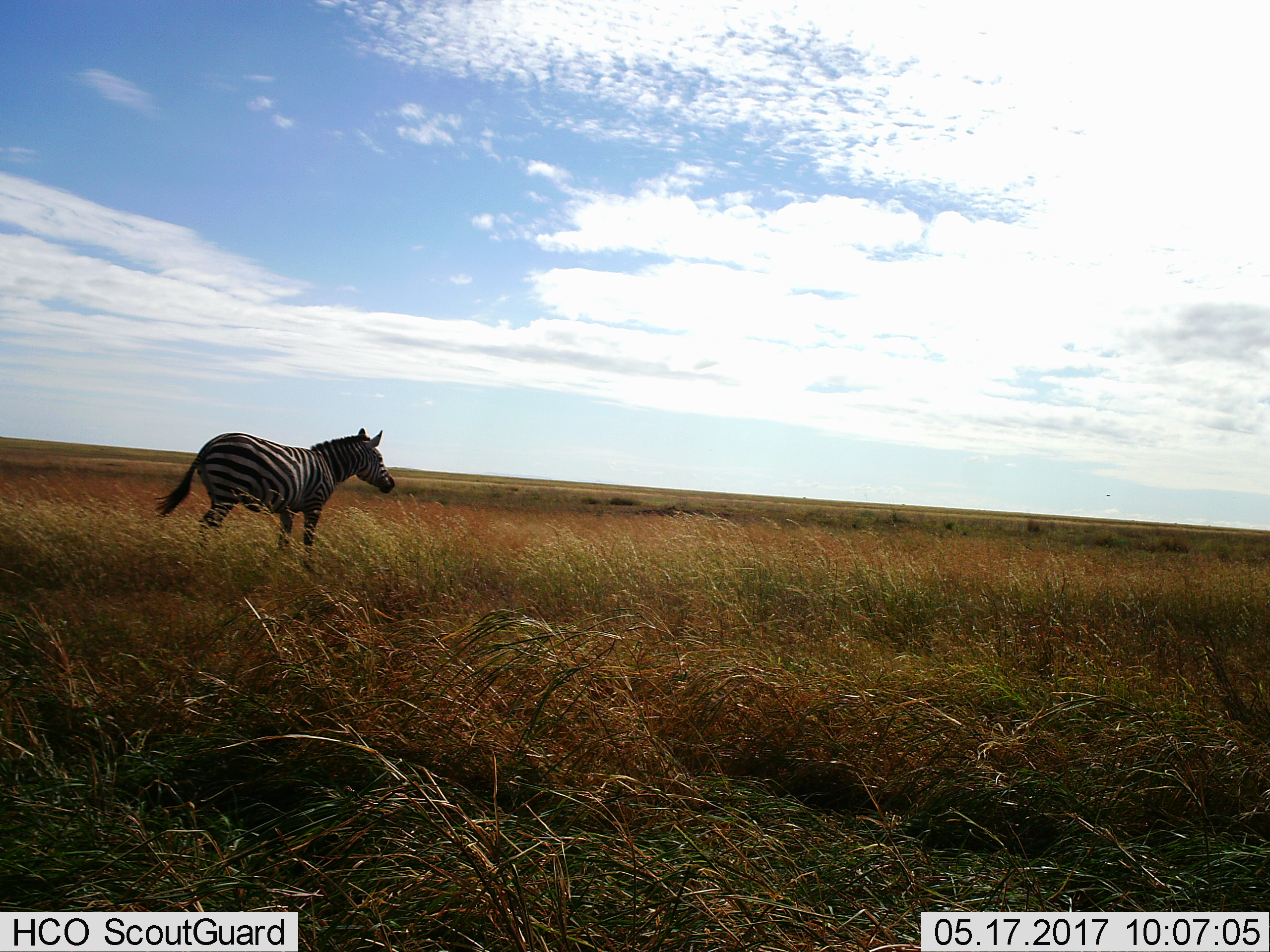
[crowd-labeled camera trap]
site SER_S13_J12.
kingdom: Animalia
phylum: Chordata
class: Mammalia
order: Perissodactyla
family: Equidae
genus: Equus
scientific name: Equus quagga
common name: plains zebra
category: zebraplains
Zebraplains (plains zebra) (Equus quagga), count 1. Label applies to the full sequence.